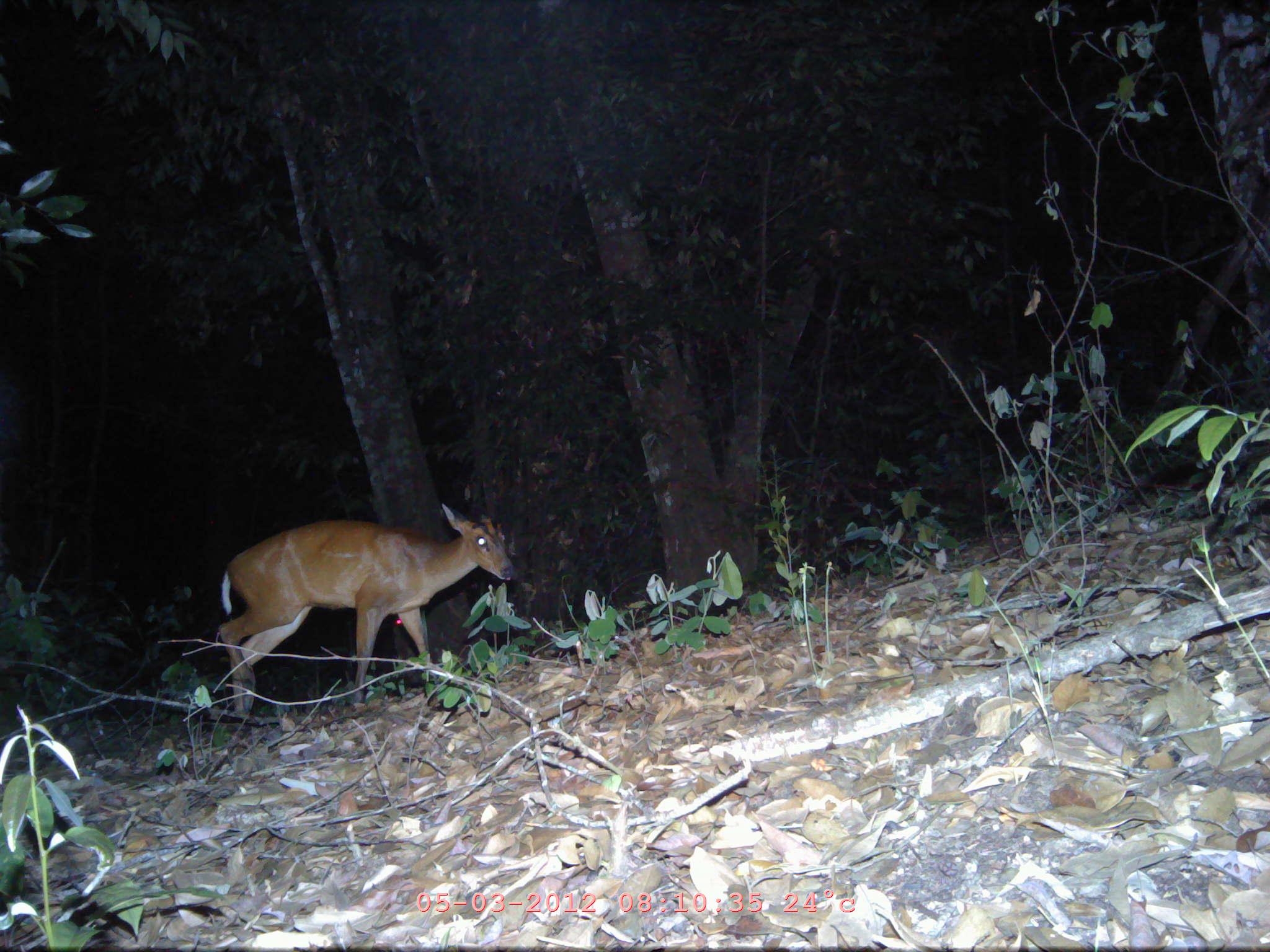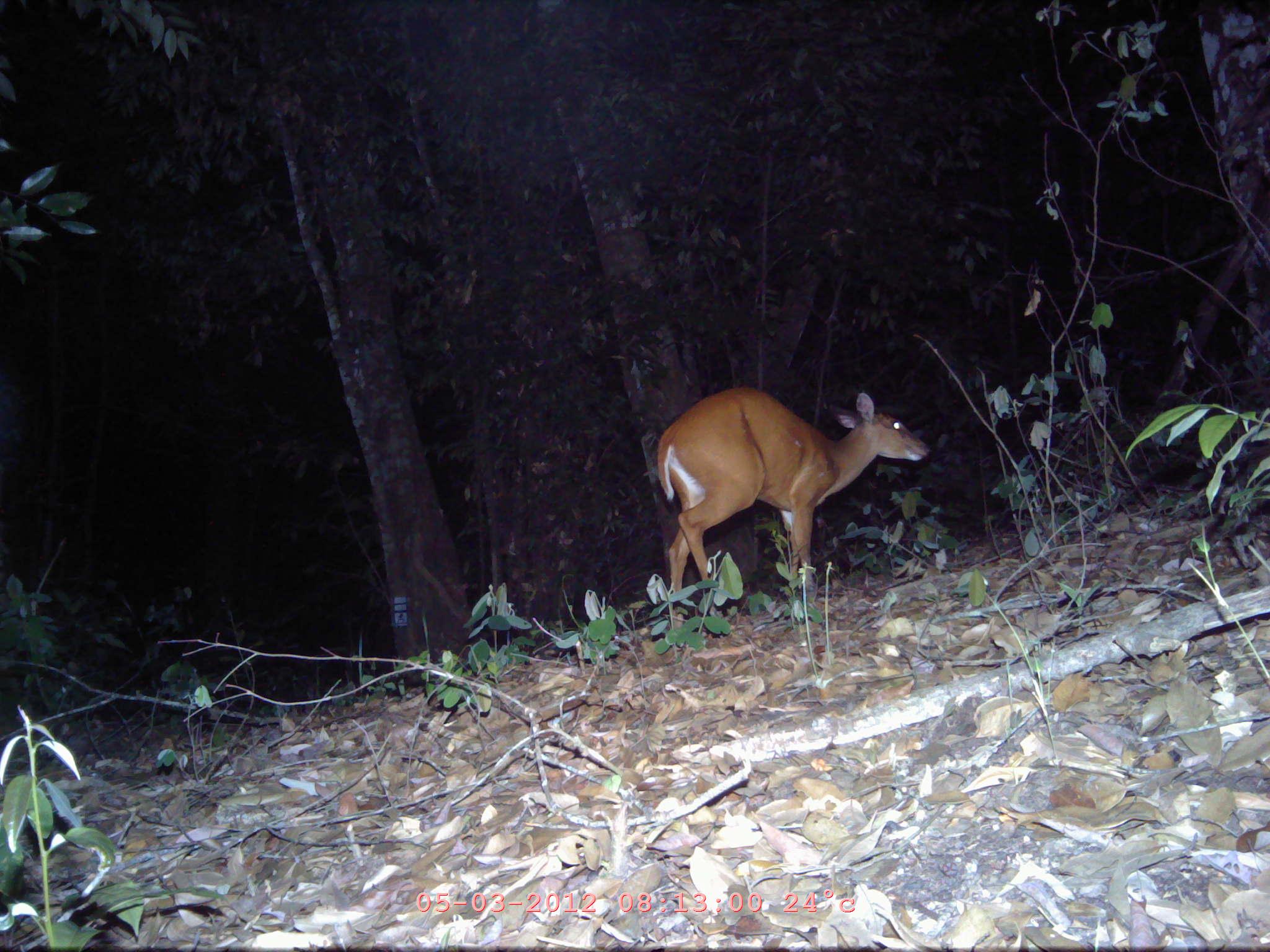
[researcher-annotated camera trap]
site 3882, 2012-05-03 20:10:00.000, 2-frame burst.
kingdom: Animalia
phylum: Chordata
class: Mammalia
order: Artiodactyla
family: Cervidae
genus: Muntiacus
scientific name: Muntiacus muntjak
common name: southern red muntjac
Muntiacus muntjak (southern red muntjac), count 1.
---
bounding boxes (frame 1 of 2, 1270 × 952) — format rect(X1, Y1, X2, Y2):
muntiacus muntjak: rect(216, 502, 514, 712)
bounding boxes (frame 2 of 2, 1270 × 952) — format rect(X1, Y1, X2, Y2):
muntiacus muntjak: rect(656, 385, 929, 649)